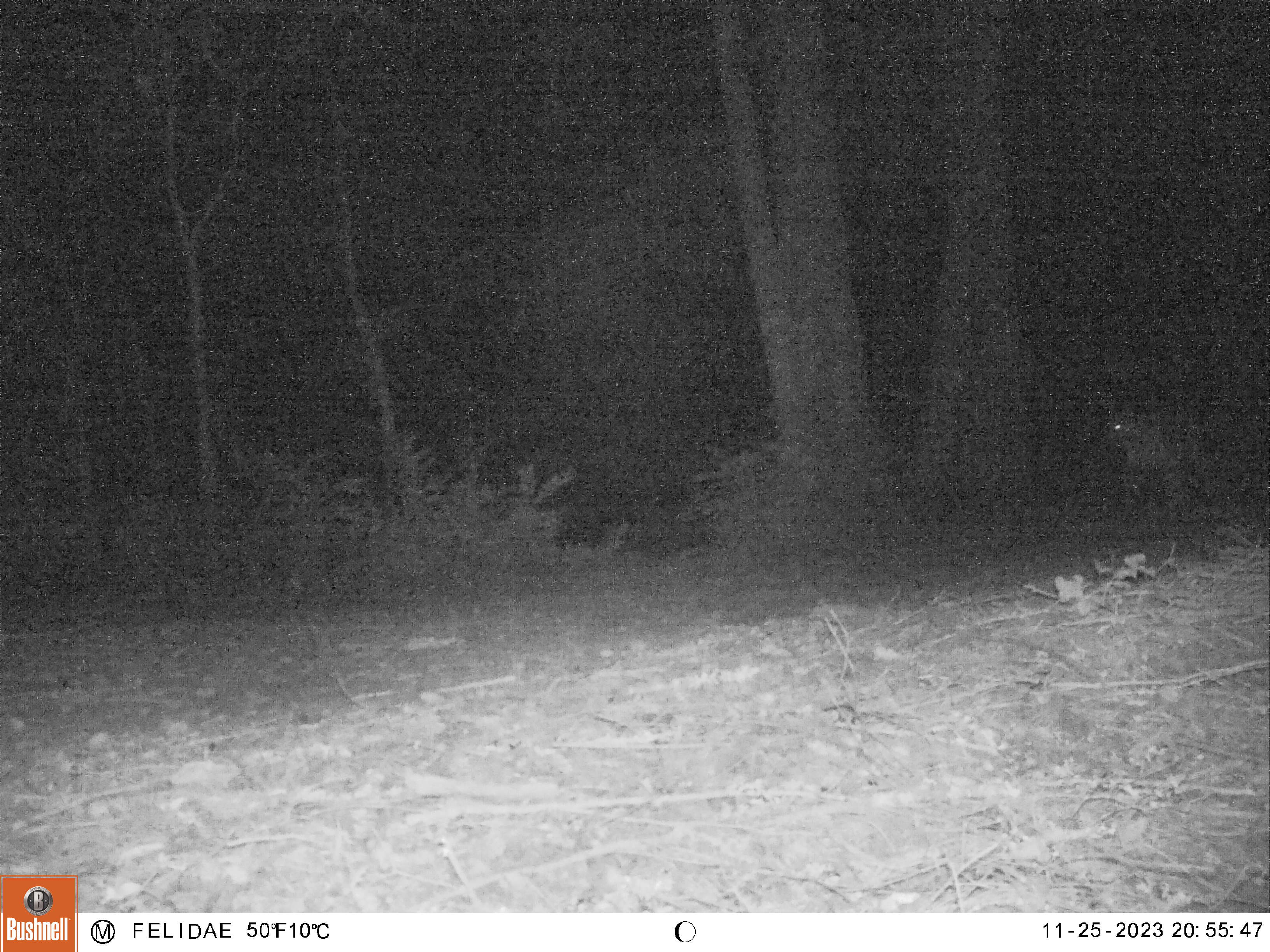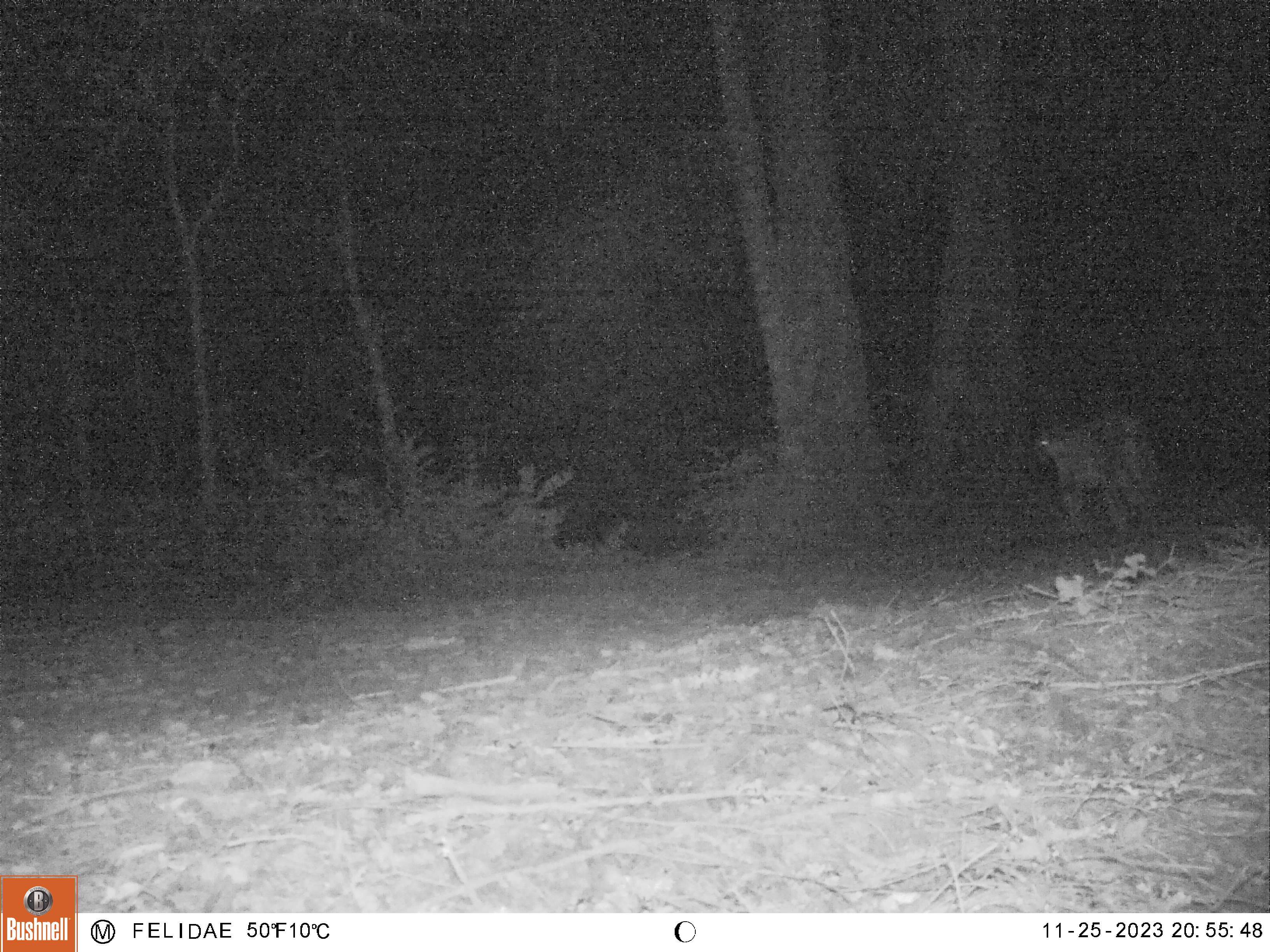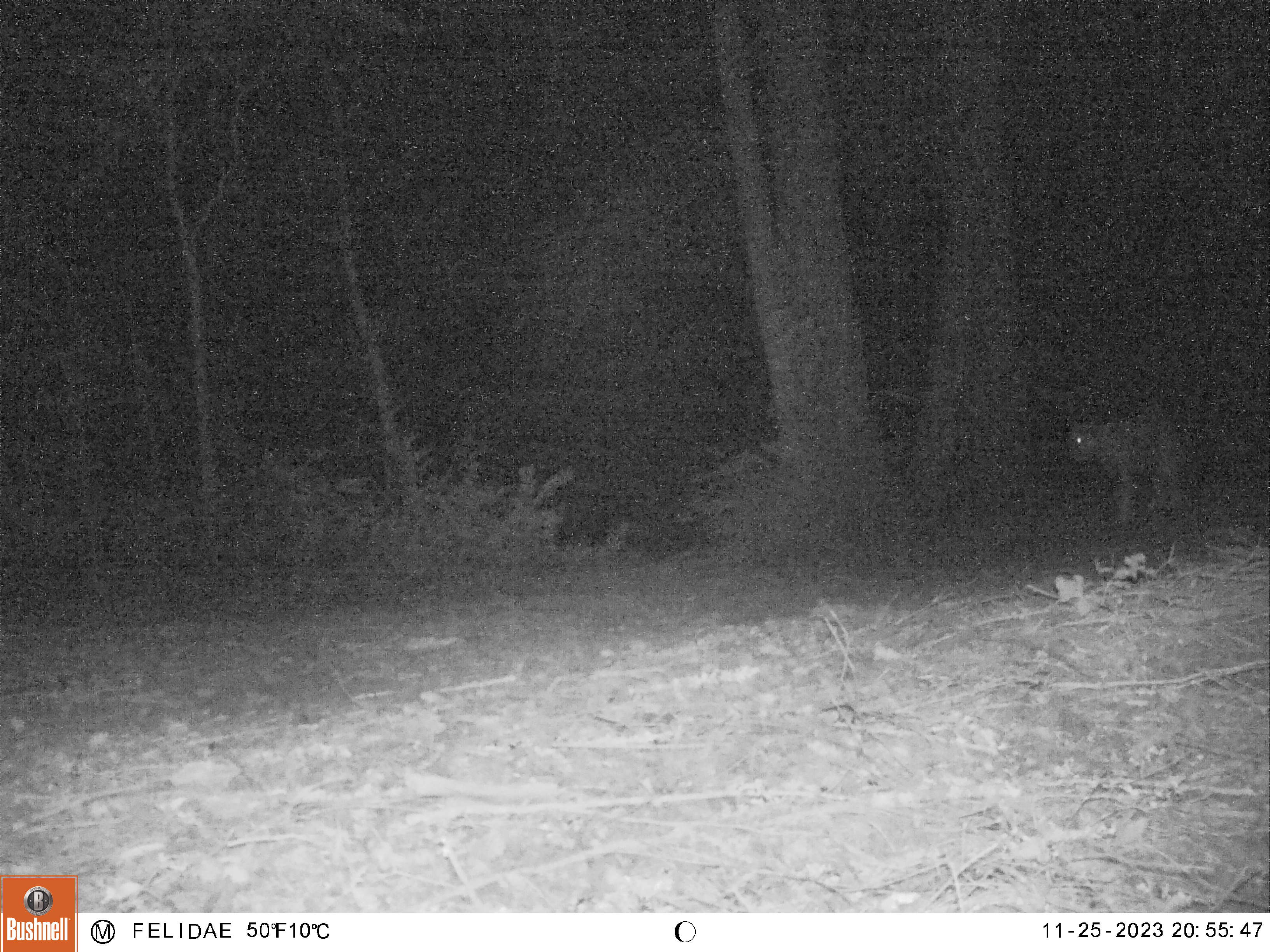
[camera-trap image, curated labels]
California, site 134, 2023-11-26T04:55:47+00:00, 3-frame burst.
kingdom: Animalia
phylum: Chordata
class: Mammalia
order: Carnivora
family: Felidae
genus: Puma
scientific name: Puma concolor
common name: puma